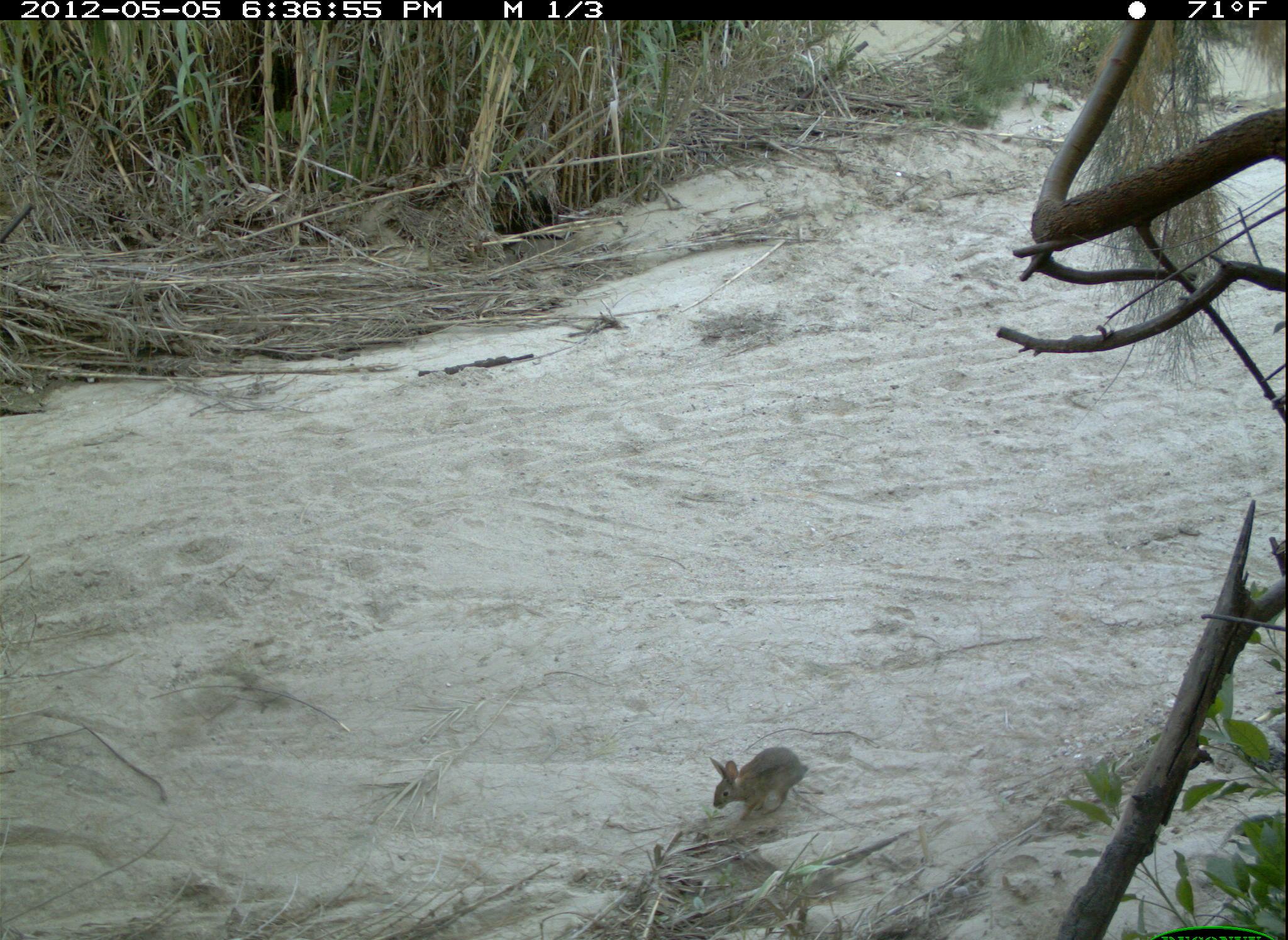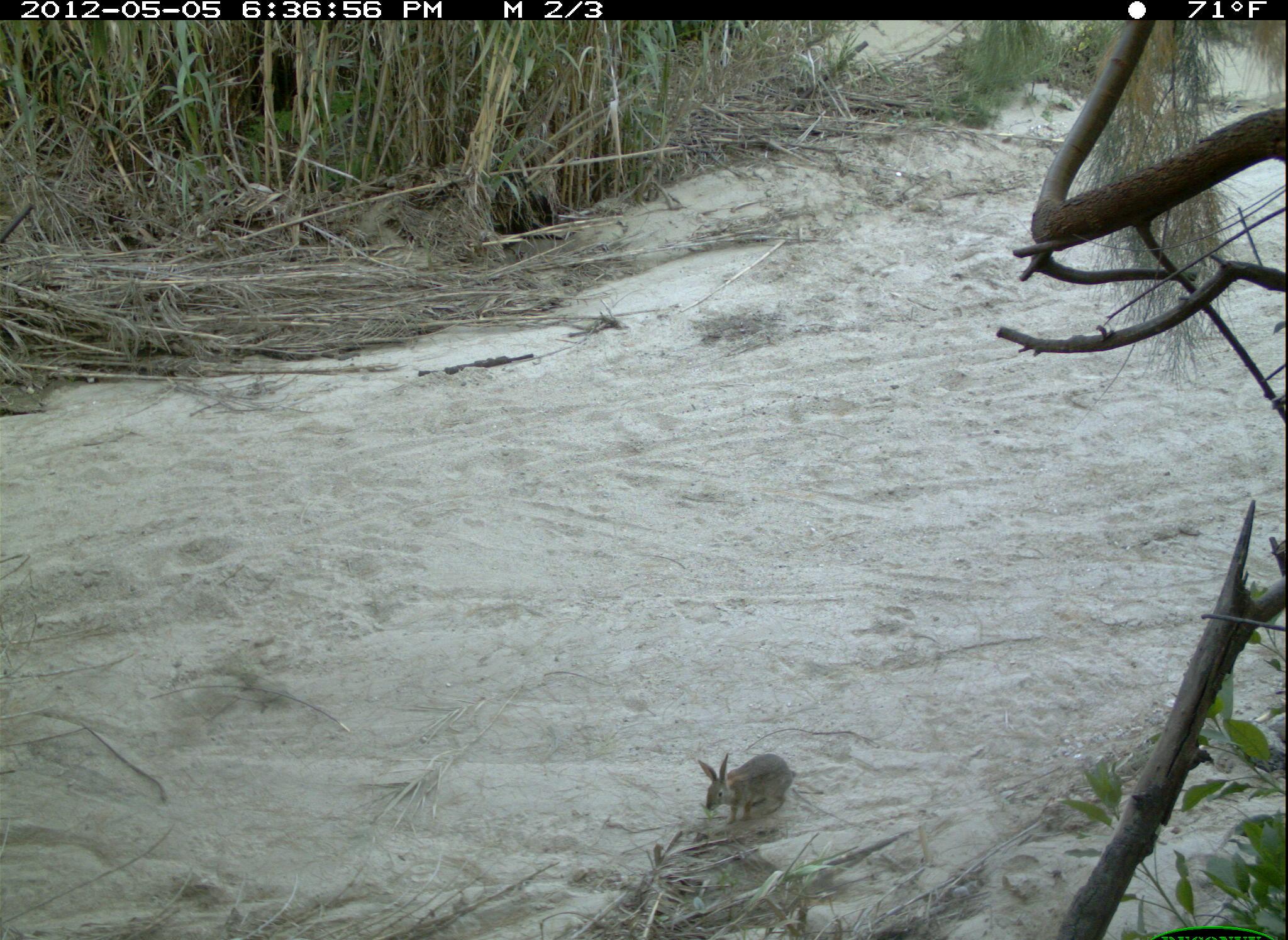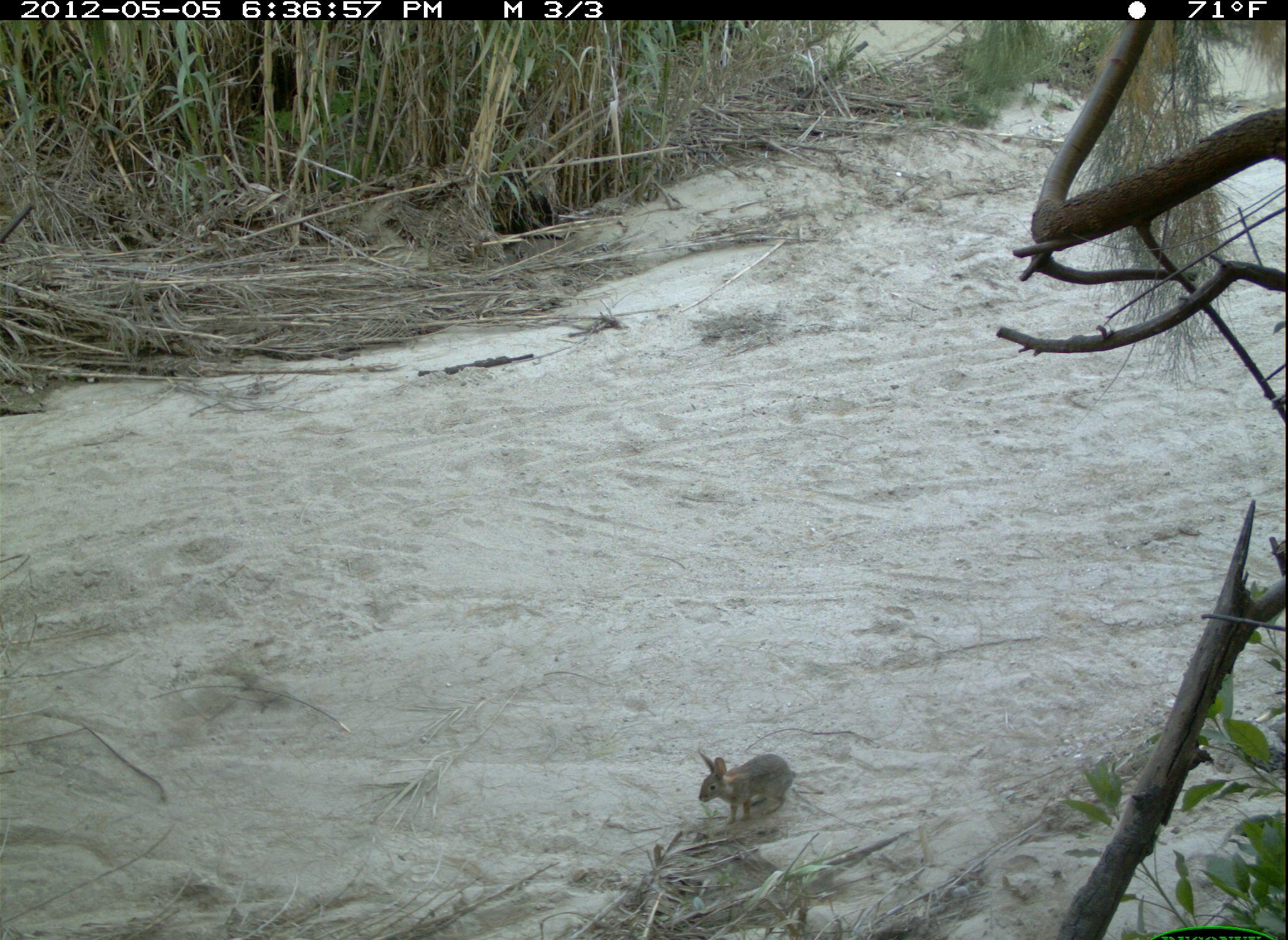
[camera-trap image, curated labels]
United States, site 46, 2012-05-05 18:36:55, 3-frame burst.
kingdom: Animalia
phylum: Chordata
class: Mammalia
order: Lagomorpha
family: Leporidae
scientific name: Leporidae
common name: rabbits and hares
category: rabbit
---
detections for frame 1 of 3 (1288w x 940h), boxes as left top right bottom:
rabbit: 702 744 829 826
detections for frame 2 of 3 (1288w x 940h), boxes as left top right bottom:
rabbit: 692 731 807 834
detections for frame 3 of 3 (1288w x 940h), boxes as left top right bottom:
rabbit: 692 747 813 834